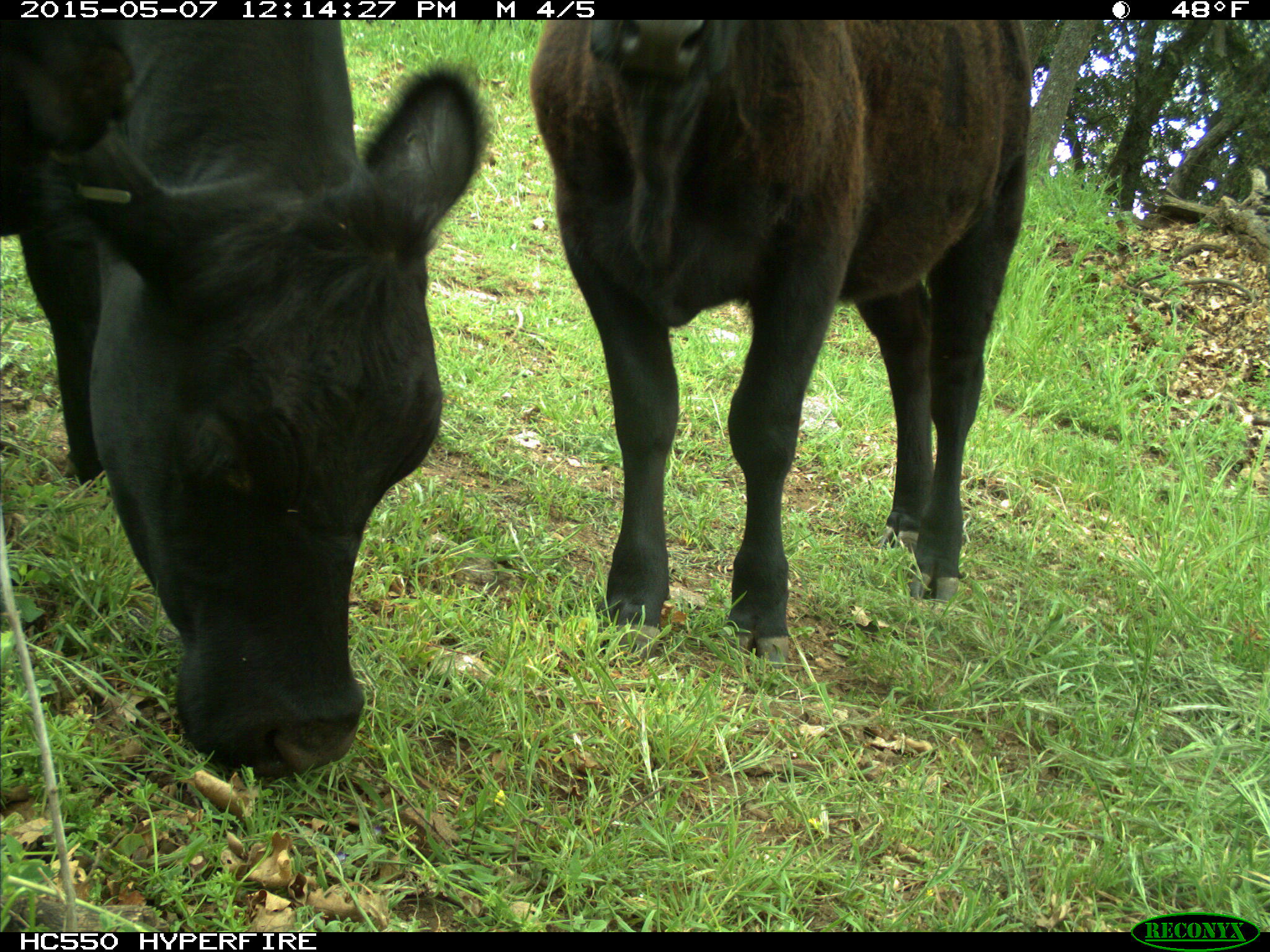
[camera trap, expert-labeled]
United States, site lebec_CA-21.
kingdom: Animalia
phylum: Chordata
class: Mammalia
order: Artiodactyla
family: Bovidae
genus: Bos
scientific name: Bos taurus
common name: domestic cow